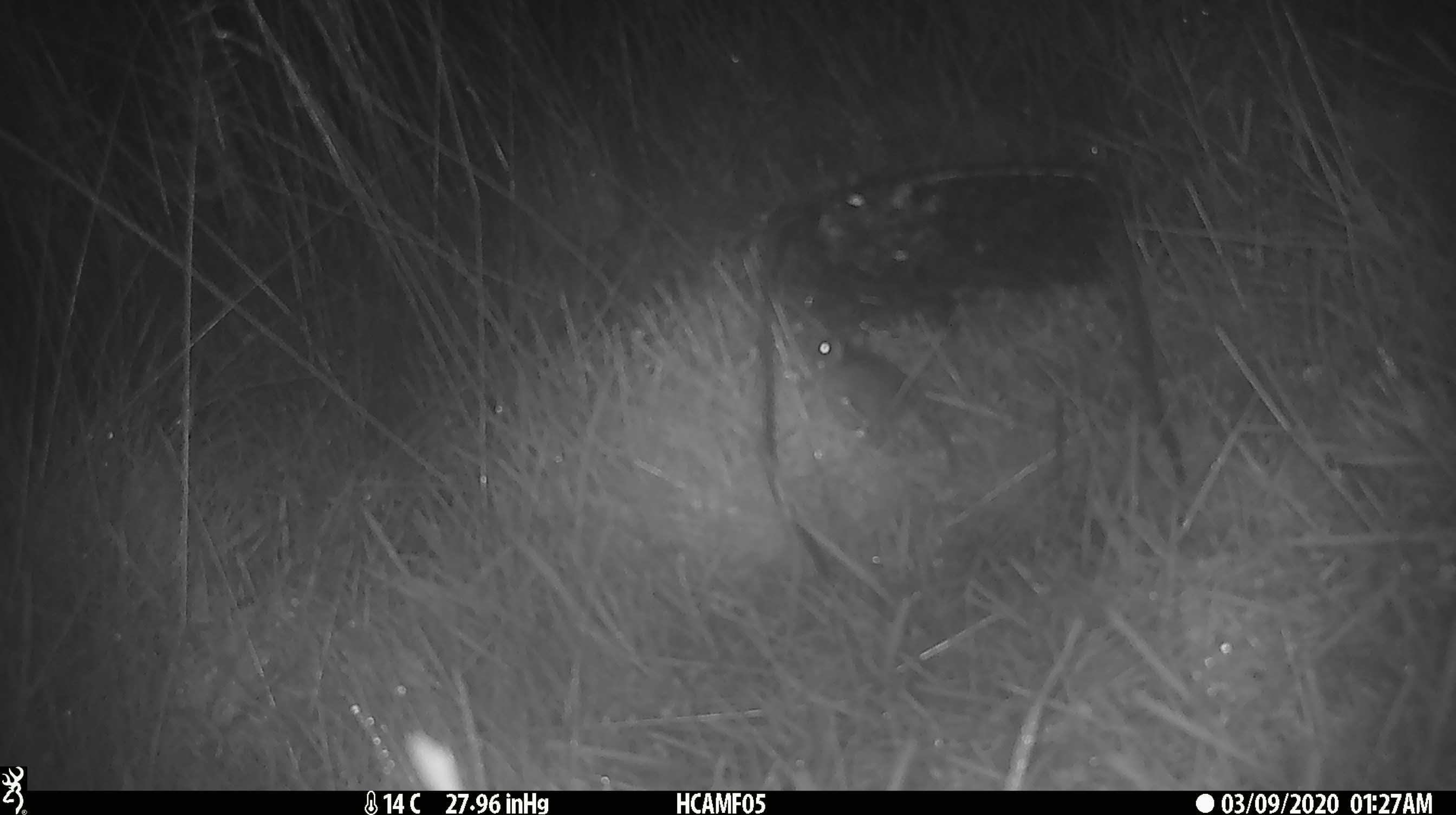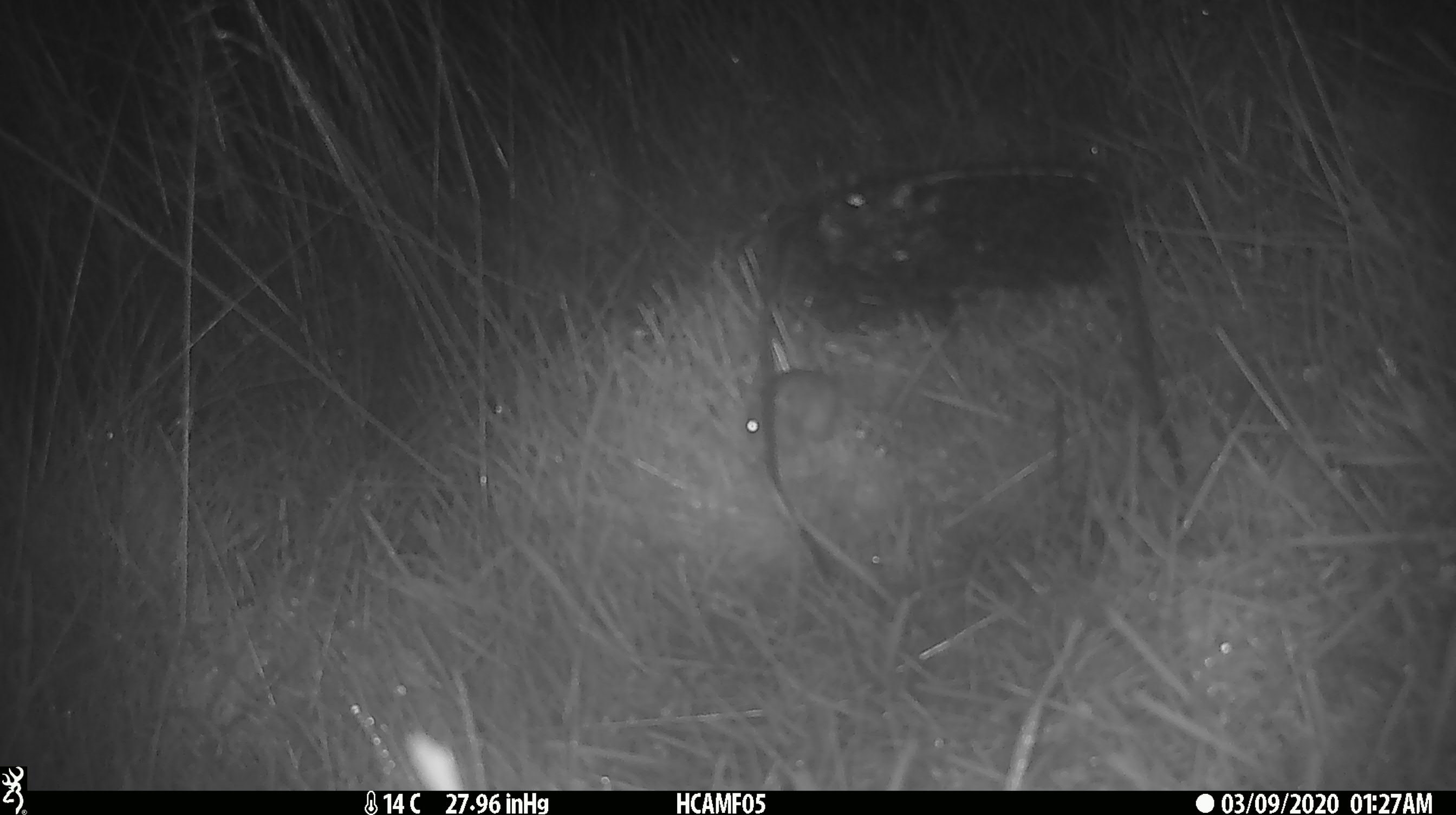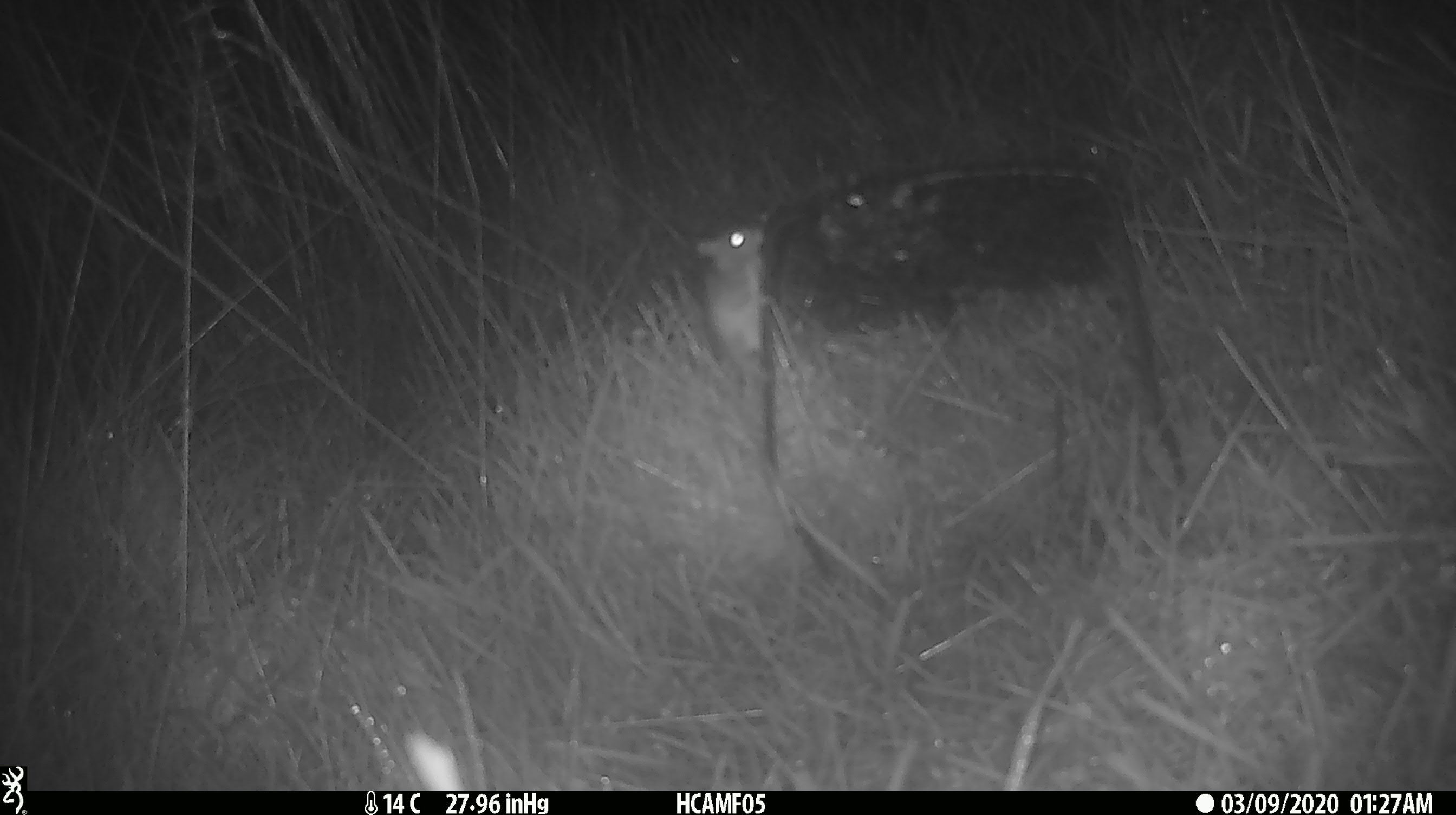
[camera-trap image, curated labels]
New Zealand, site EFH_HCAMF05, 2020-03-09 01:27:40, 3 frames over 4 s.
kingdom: Animalia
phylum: Chordata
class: Mammalia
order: Rodentia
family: Muridae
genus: Mus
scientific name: Mus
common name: mouse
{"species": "mouse (Mus)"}